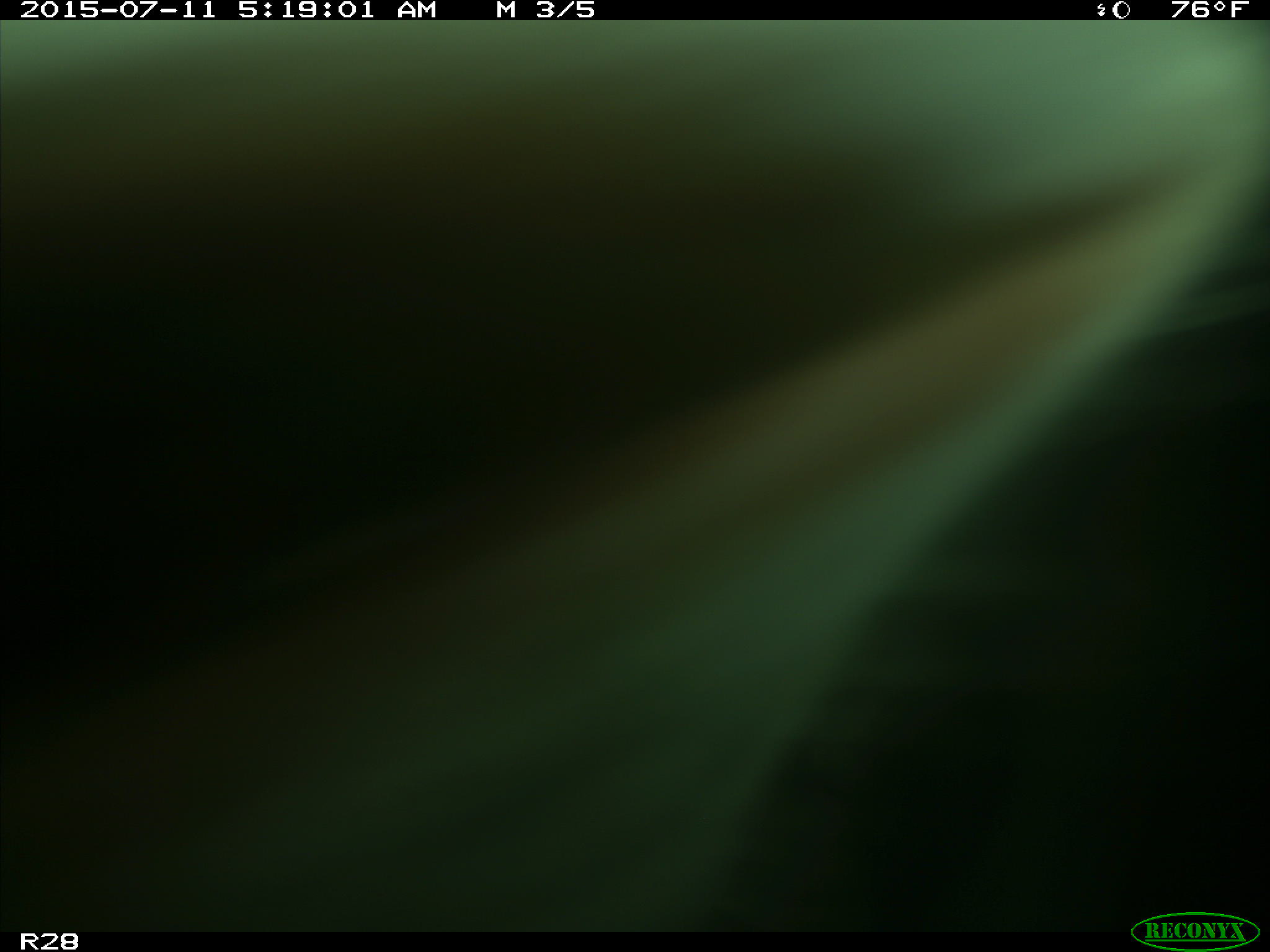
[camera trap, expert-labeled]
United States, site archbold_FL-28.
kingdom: Animalia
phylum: Chordata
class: Mammalia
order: Artiodactyla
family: Bovidae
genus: Bos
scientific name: Bos taurus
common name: domestic cow